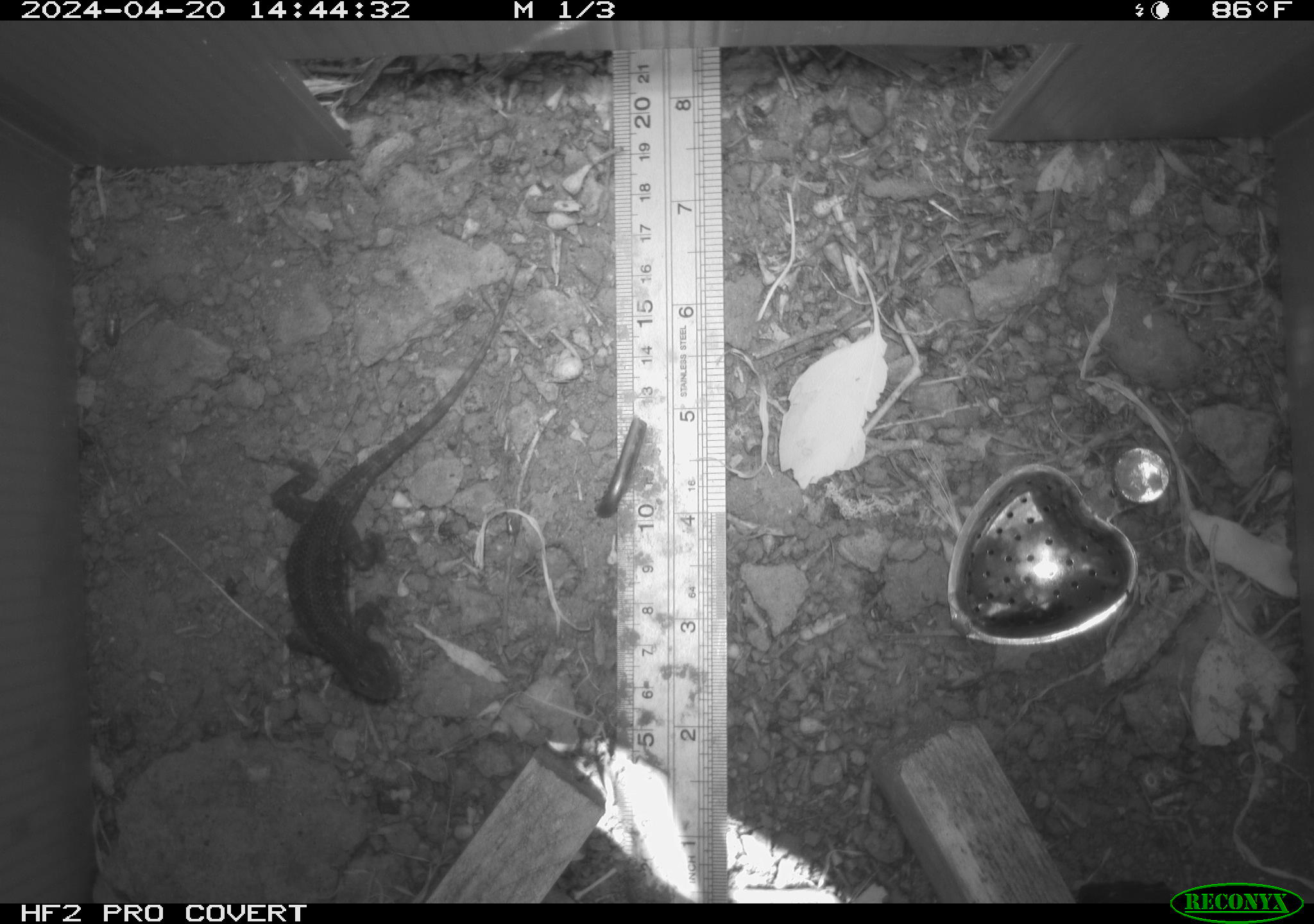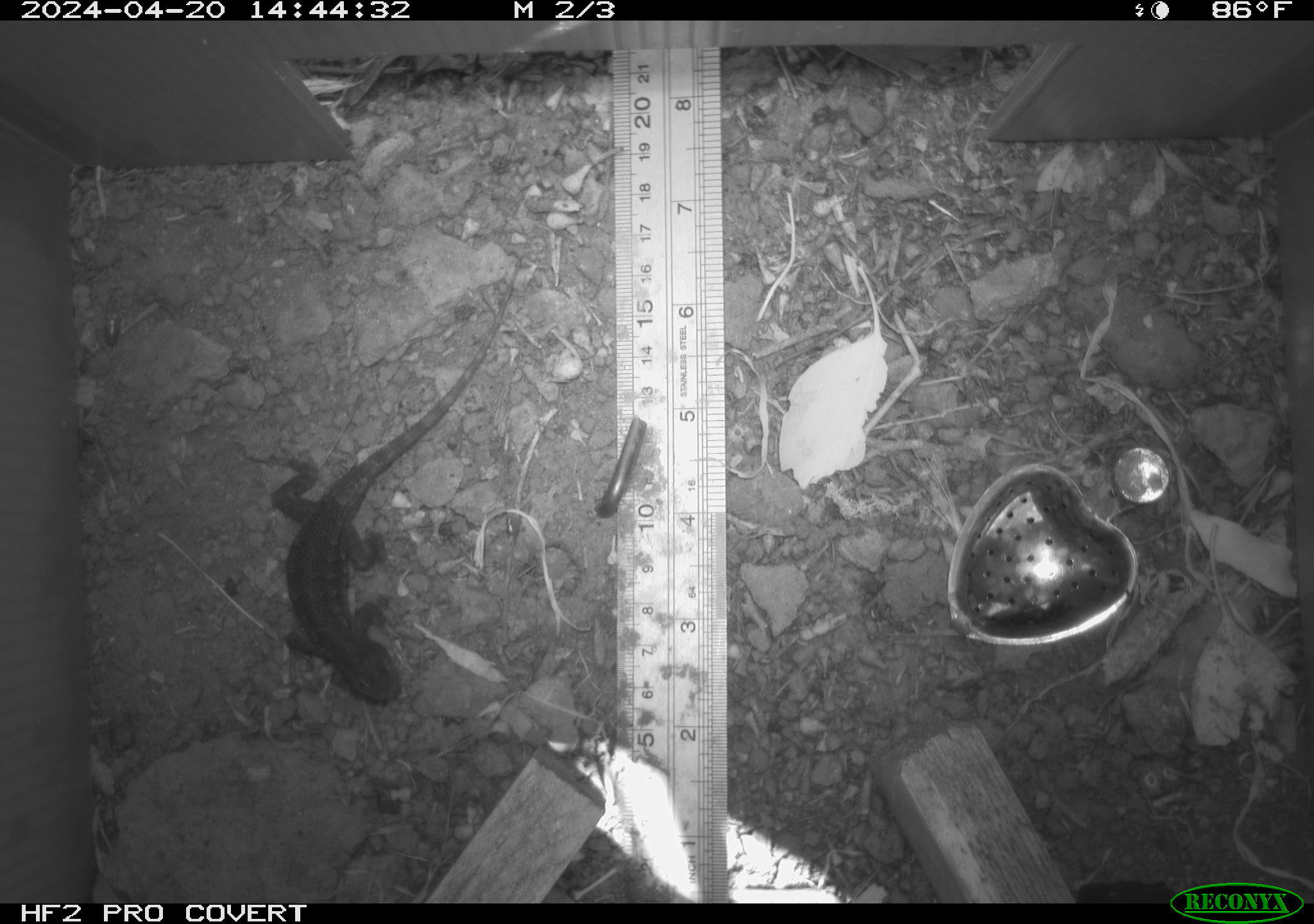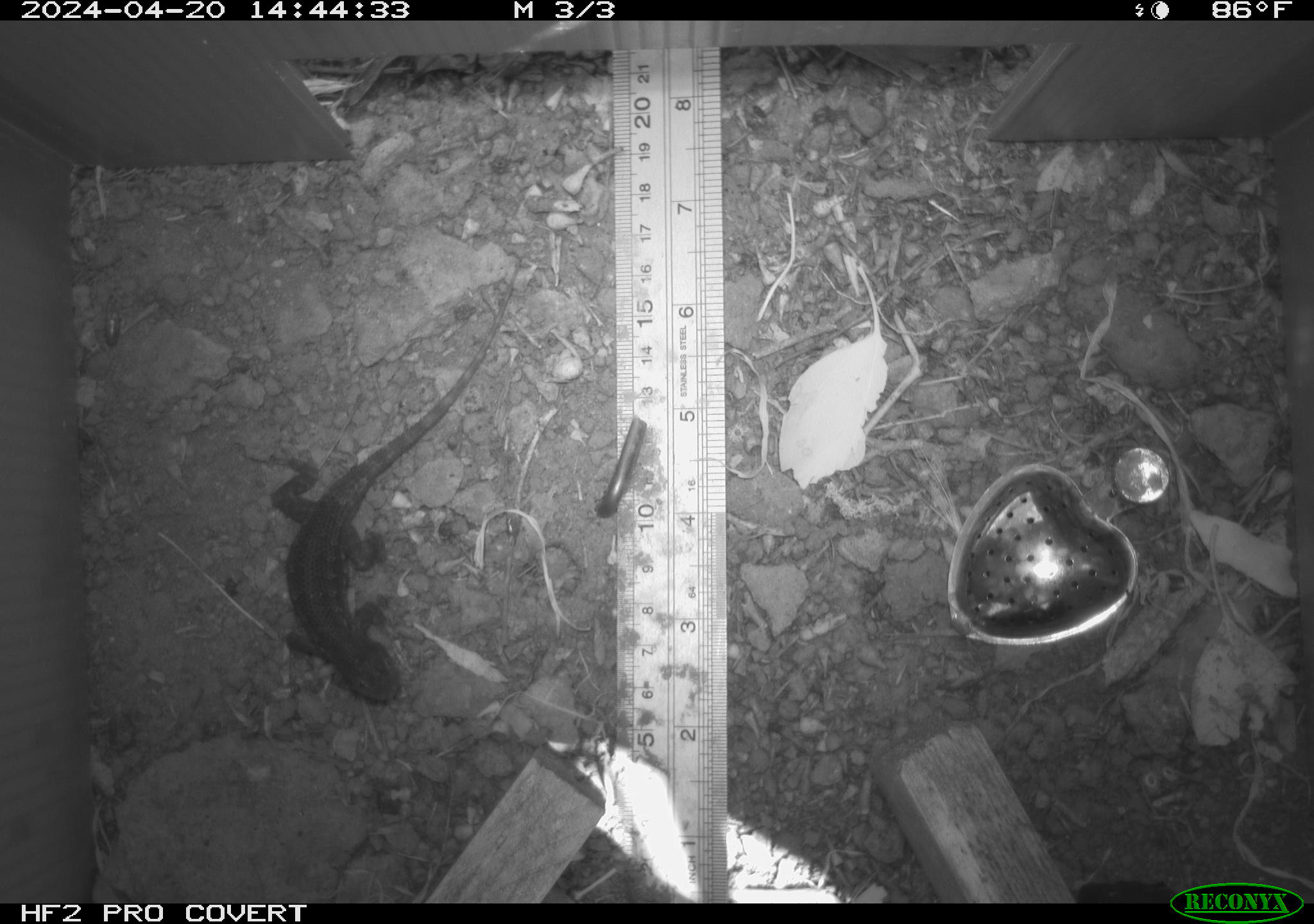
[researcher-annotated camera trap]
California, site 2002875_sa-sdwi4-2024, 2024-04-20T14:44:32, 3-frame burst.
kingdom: Animalia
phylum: Chordata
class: Reptilia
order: Squamata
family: Phrynosomatidae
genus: Sceloporus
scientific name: Sceloporus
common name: spiny lizards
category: sceloporus species